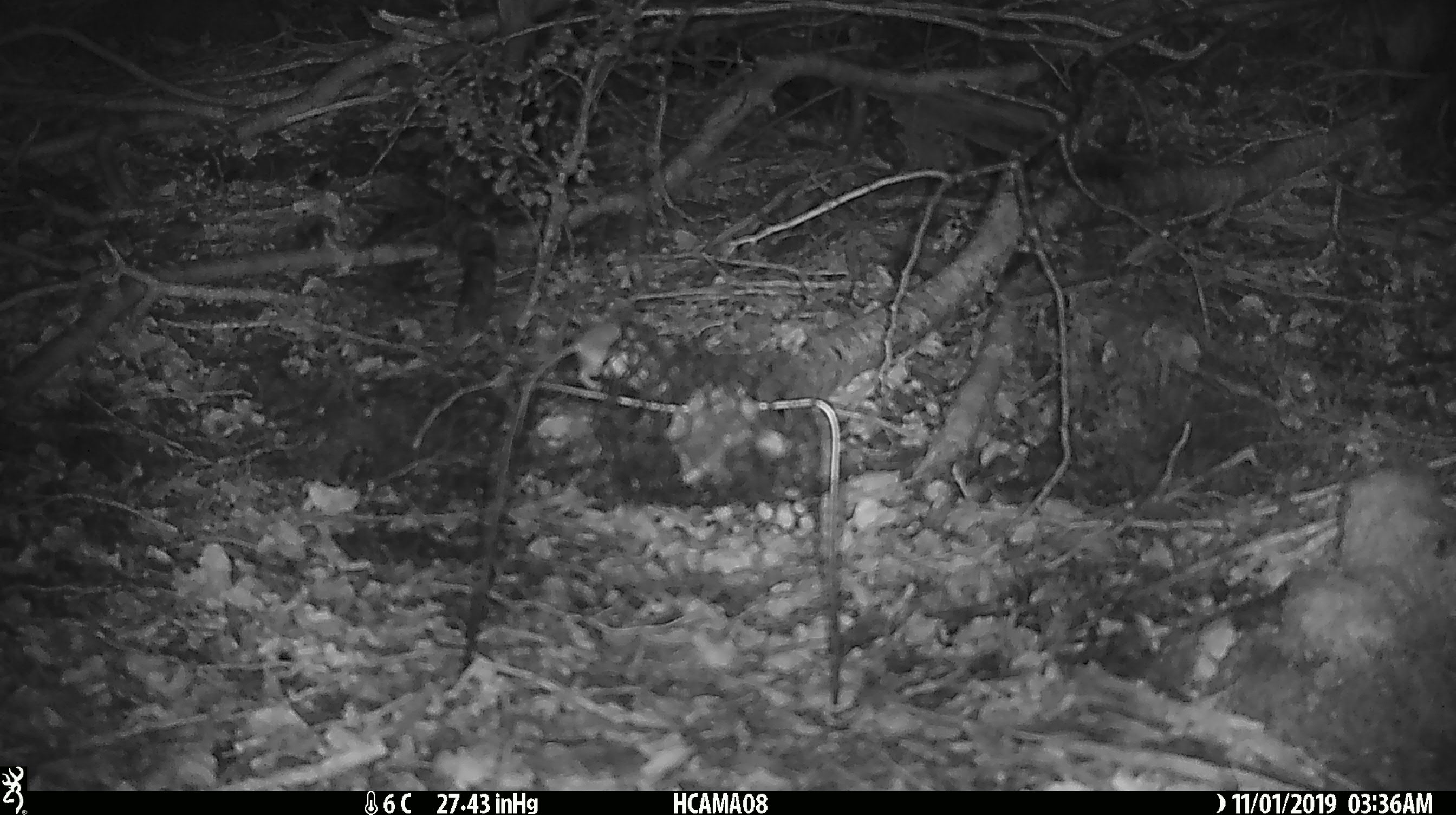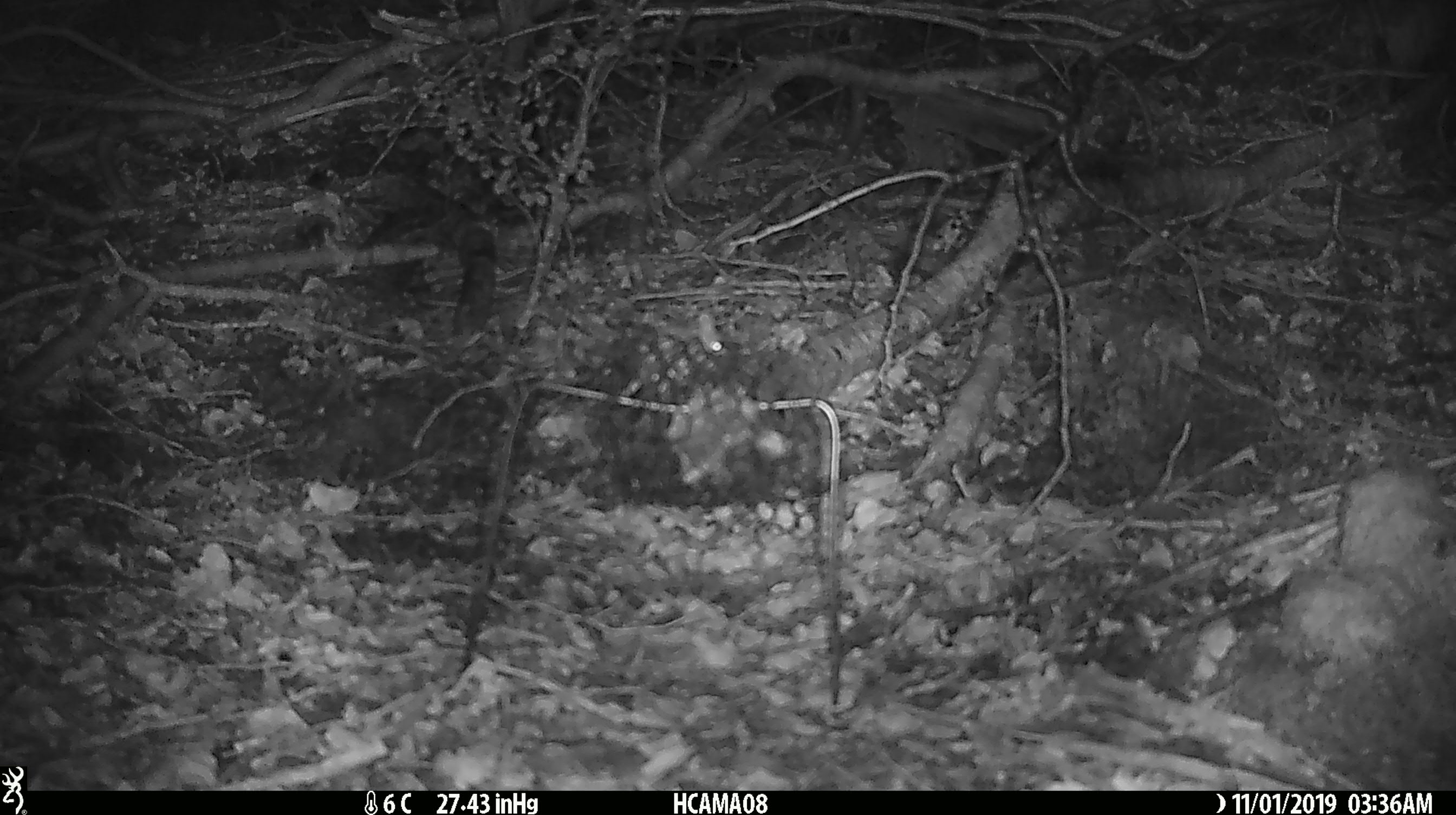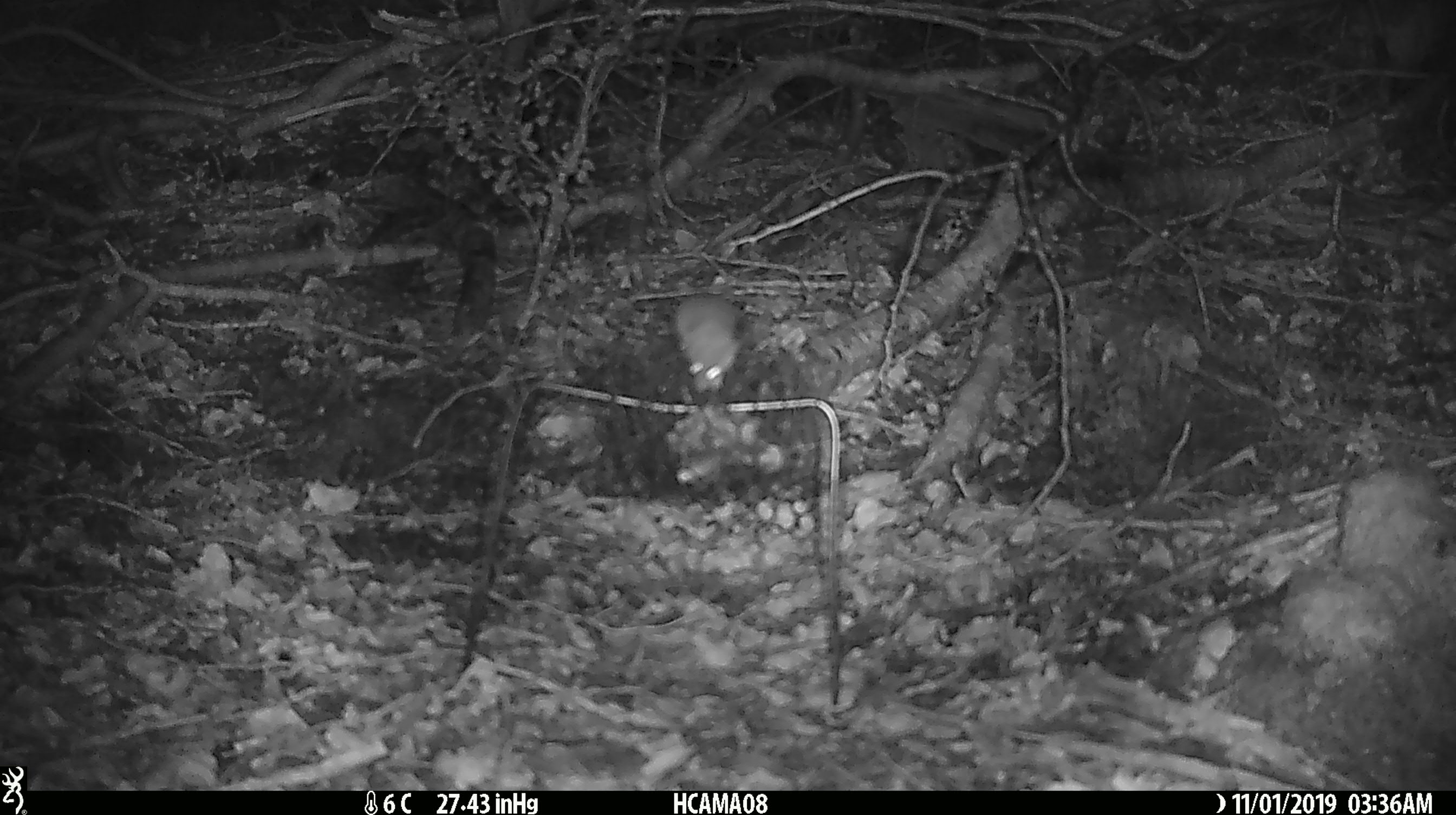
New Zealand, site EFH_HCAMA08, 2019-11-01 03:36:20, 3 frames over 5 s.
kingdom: Animalia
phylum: Chordata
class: Mammalia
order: Rodentia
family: Muridae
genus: Mus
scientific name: Mus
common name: mouse